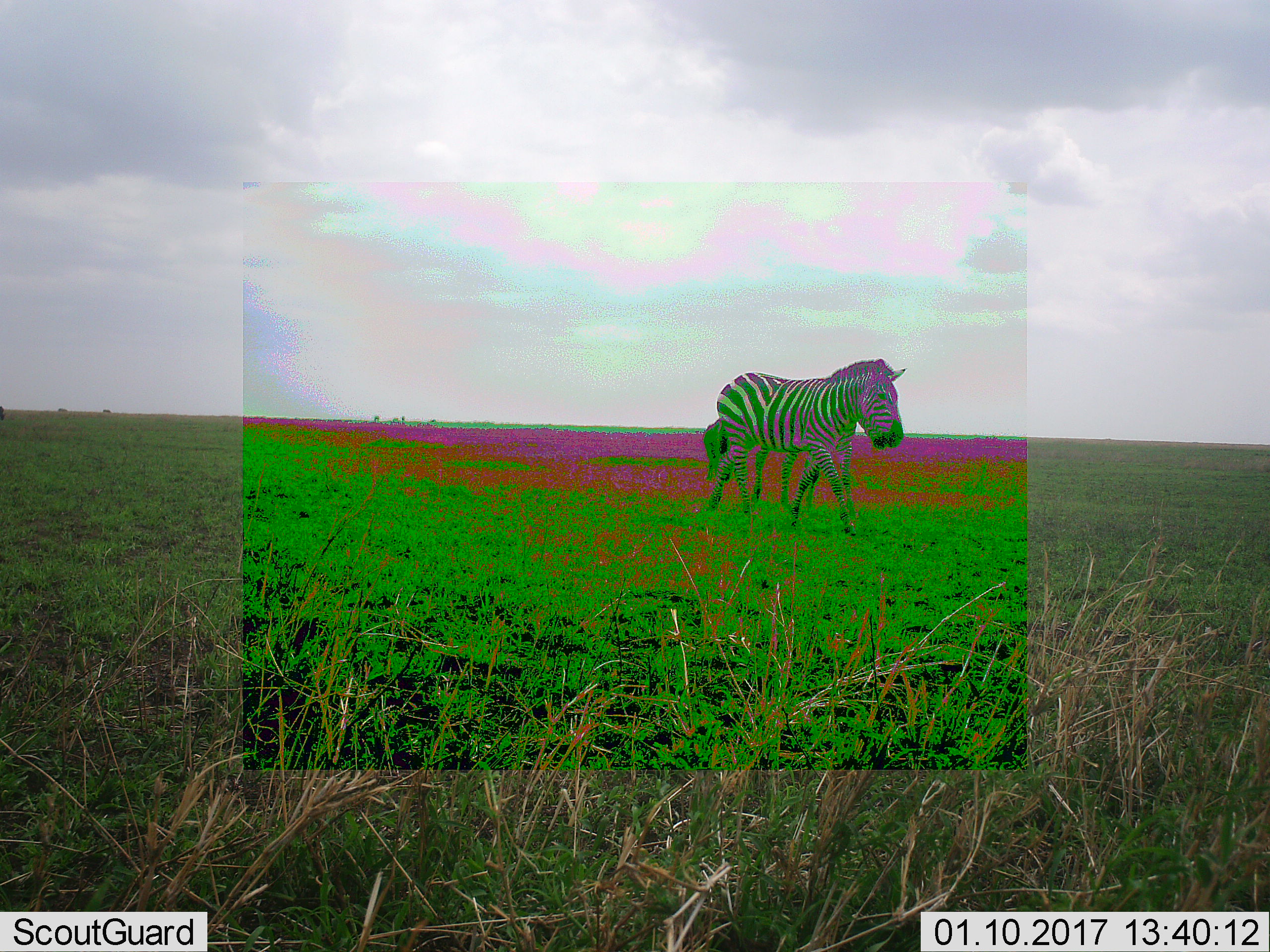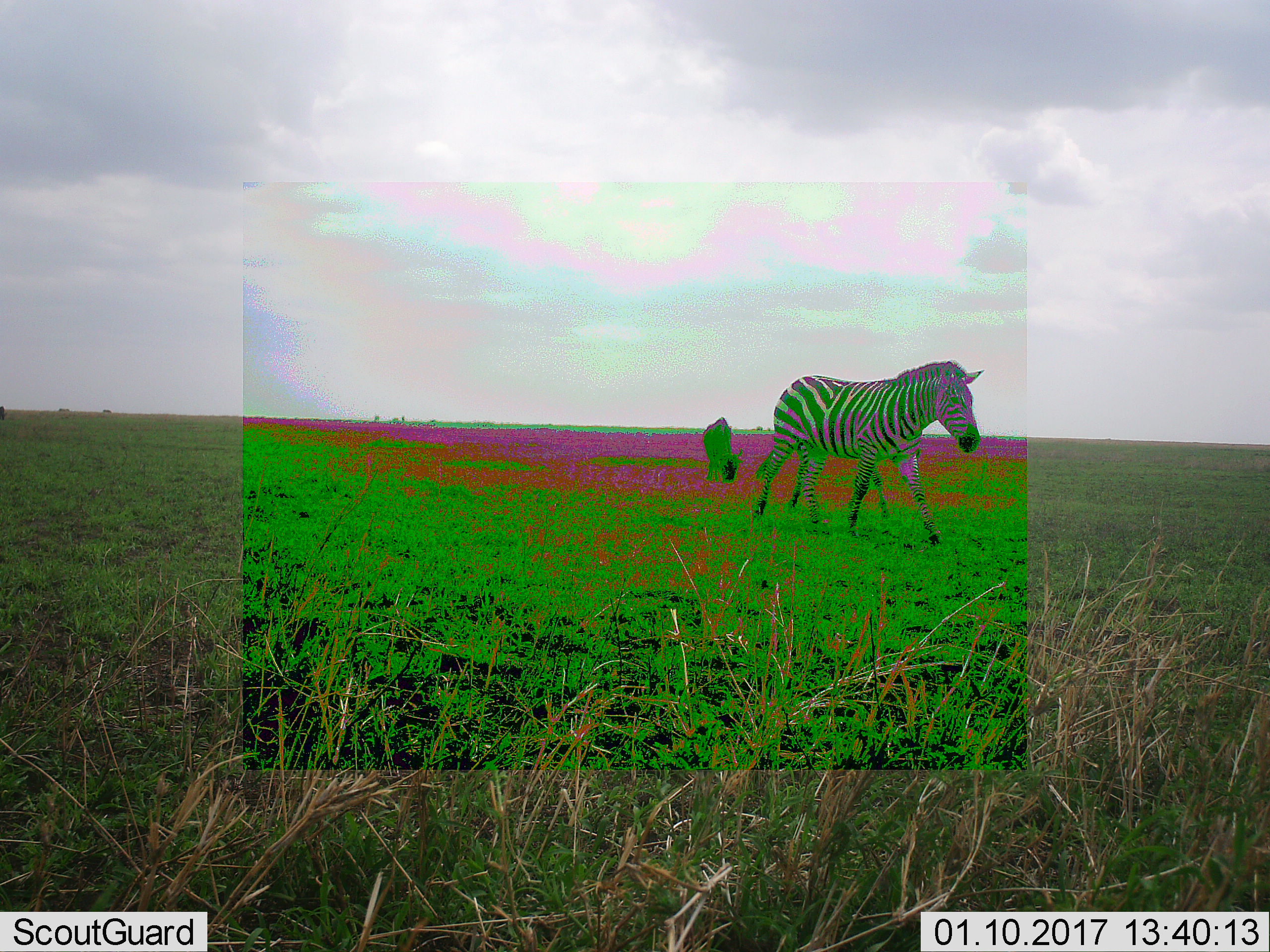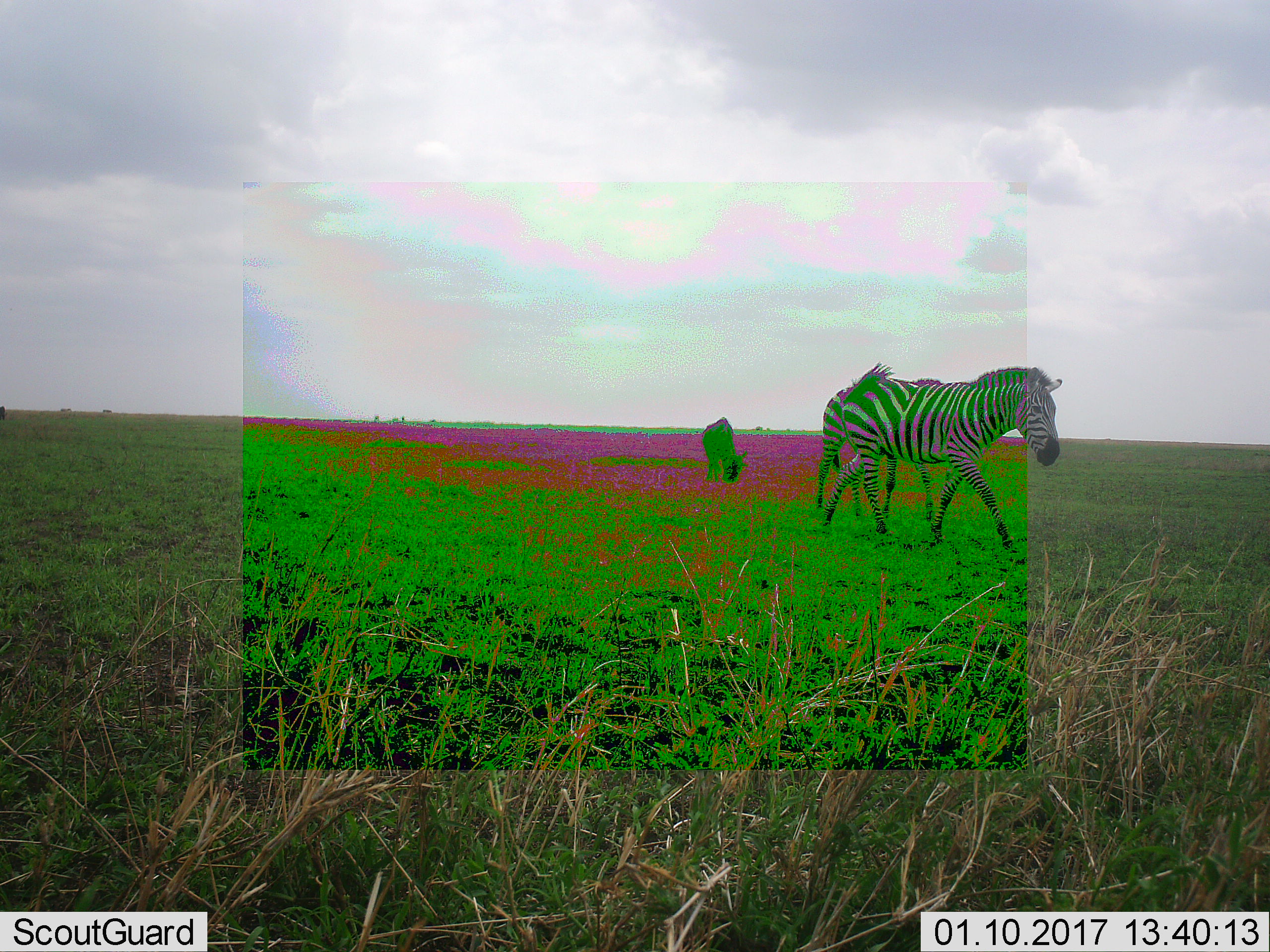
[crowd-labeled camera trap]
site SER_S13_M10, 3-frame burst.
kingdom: Animalia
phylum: Chordata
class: Mammalia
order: Perissodactyla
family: Equidae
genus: Equus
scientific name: Equus quagga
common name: plains zebra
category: zebraplains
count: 2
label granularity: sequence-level